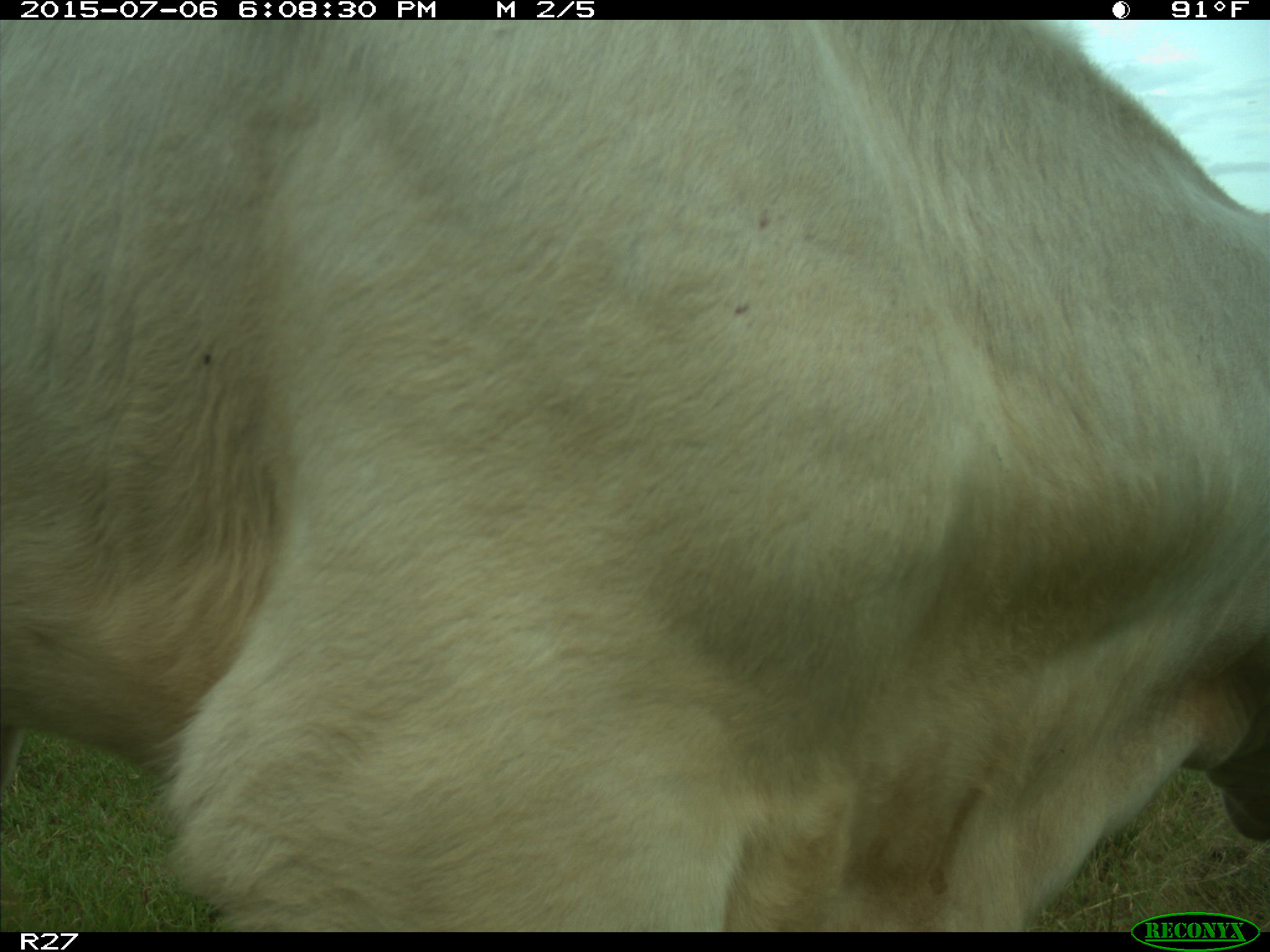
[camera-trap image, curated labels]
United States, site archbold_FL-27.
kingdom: Animalia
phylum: Chordata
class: Mammalia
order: Artiodactyla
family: Bovidae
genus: Bos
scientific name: Bos taurus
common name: domestic cow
Bos taurus (domestic cow).